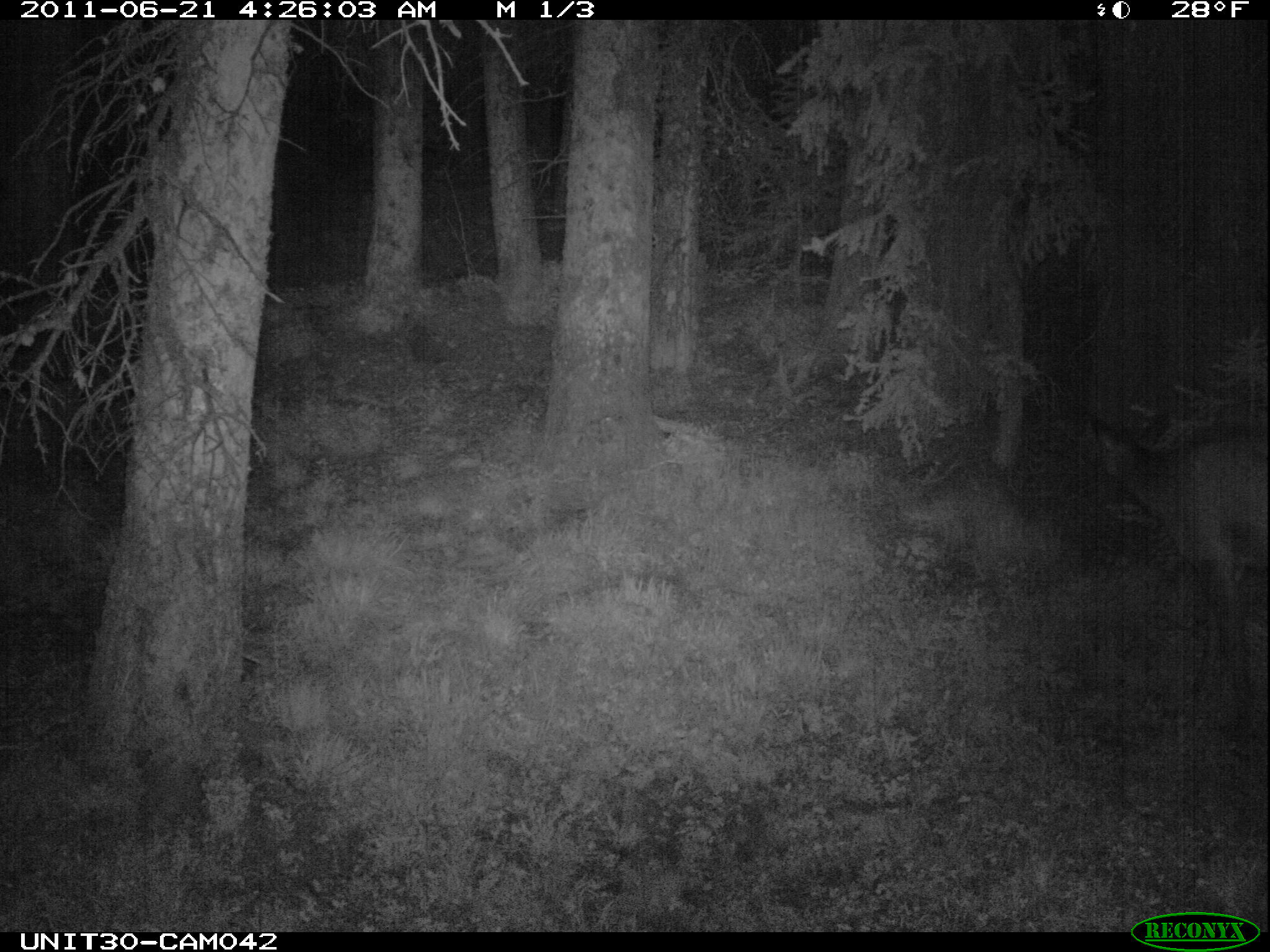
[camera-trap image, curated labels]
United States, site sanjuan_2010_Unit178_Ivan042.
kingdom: Animalia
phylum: Chordata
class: Mammalia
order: Artiodactyla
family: Cervidae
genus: Cervus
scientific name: Cervus elaphus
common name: red deer